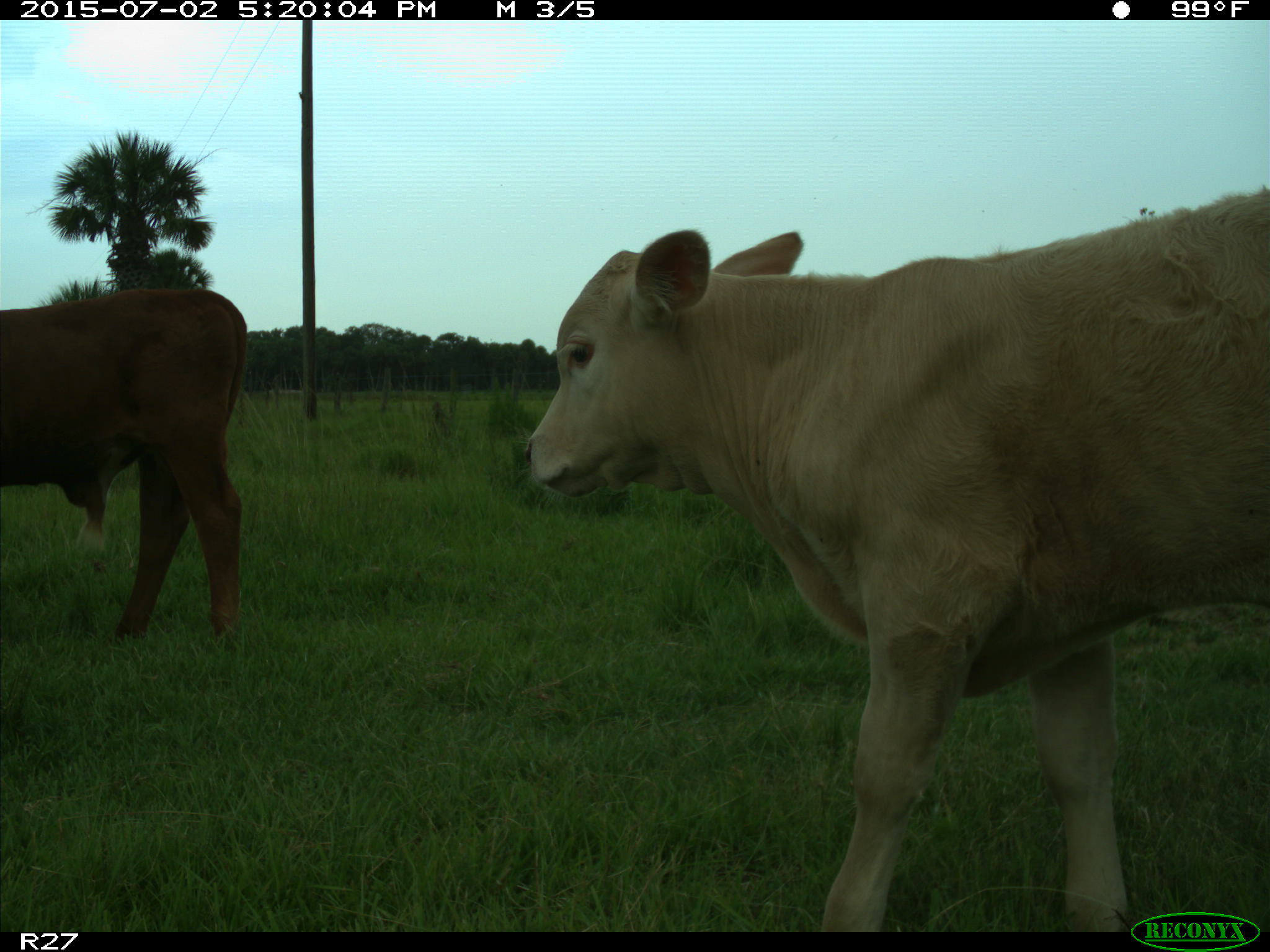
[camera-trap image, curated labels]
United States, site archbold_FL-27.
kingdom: Animalia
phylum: Chordata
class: Mammalia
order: Artiodactyla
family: Bovidae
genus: Bos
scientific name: Bos taurus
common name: domestic cow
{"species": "Bos taurus (domestic cow)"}